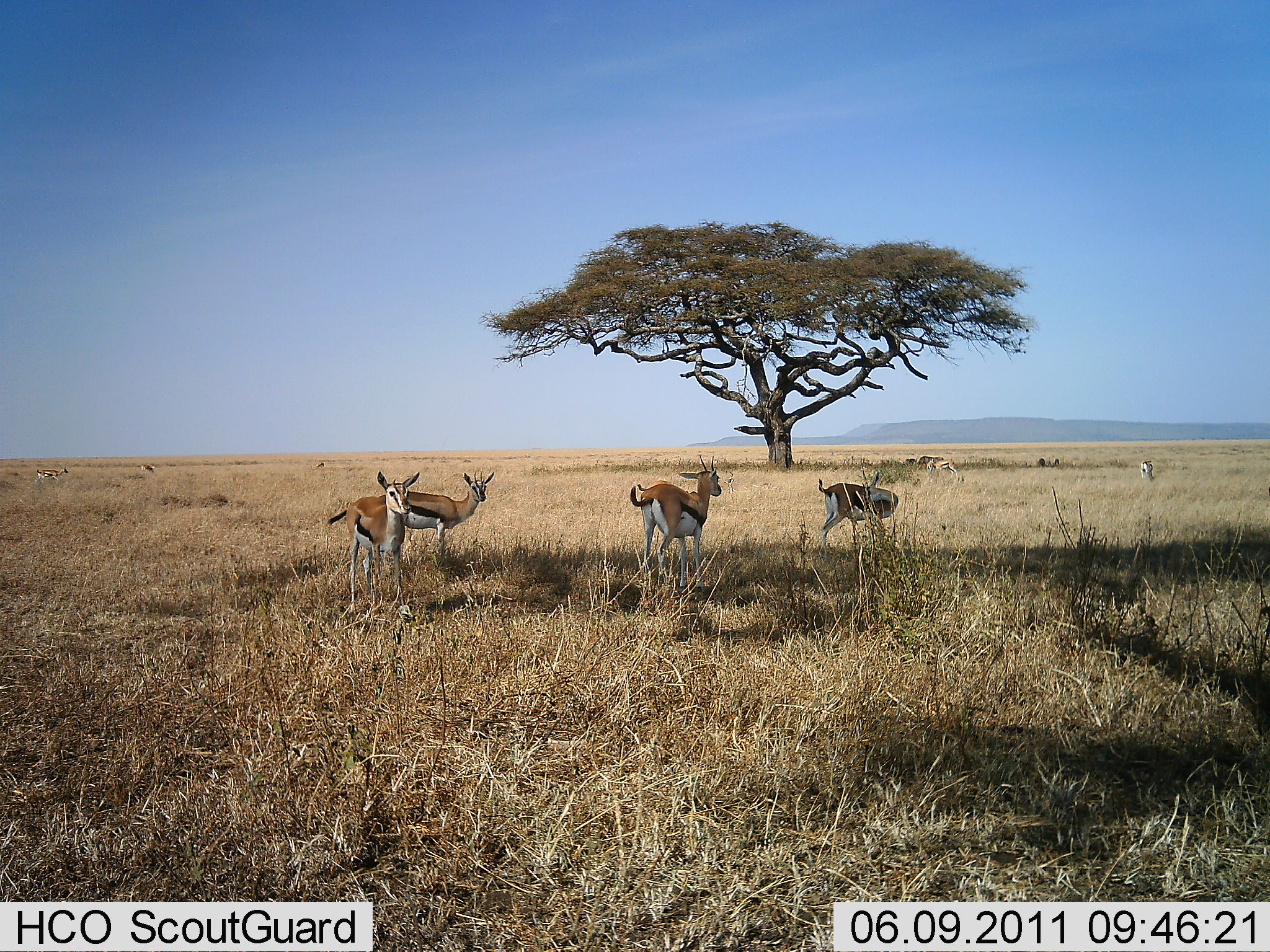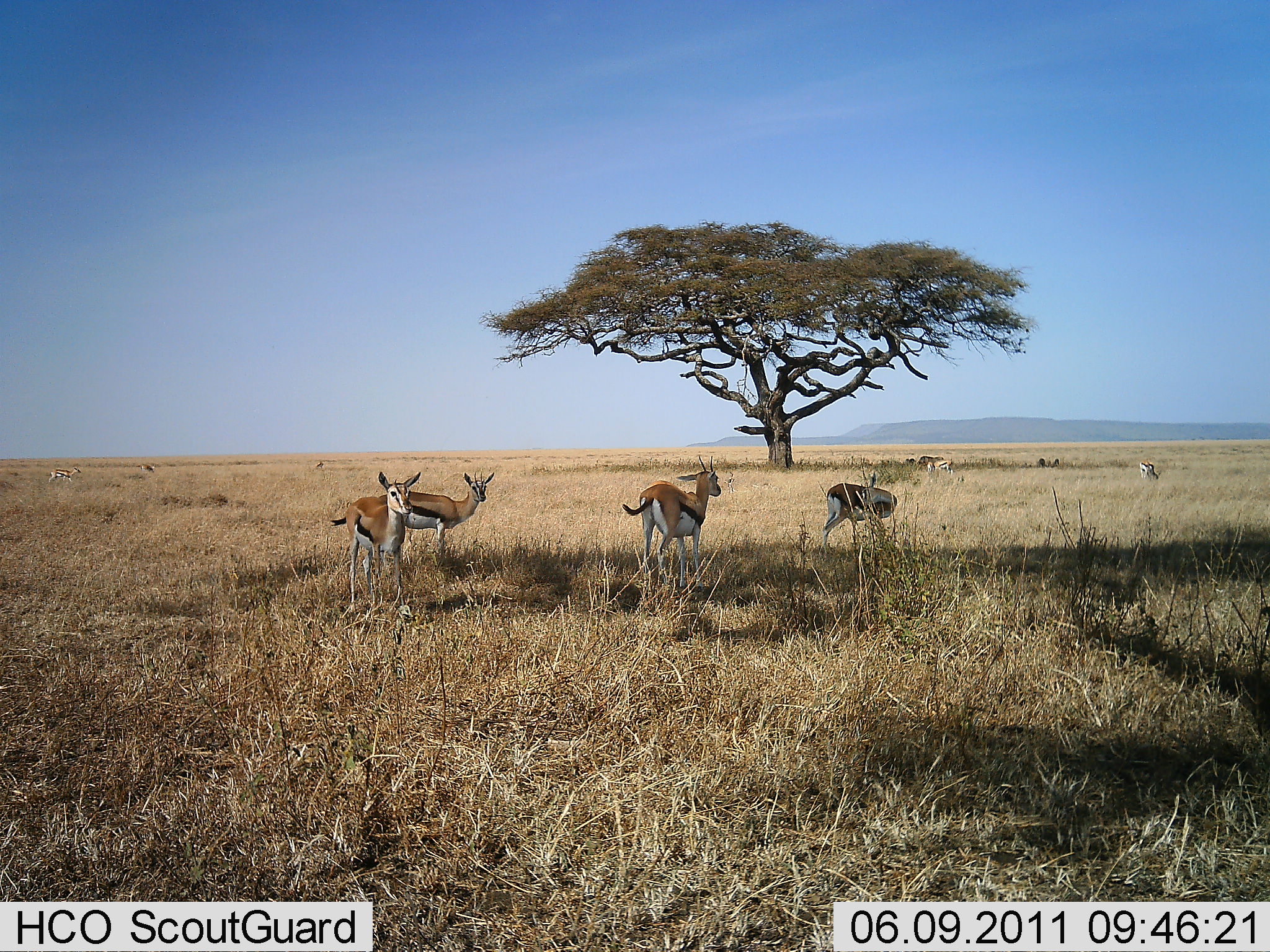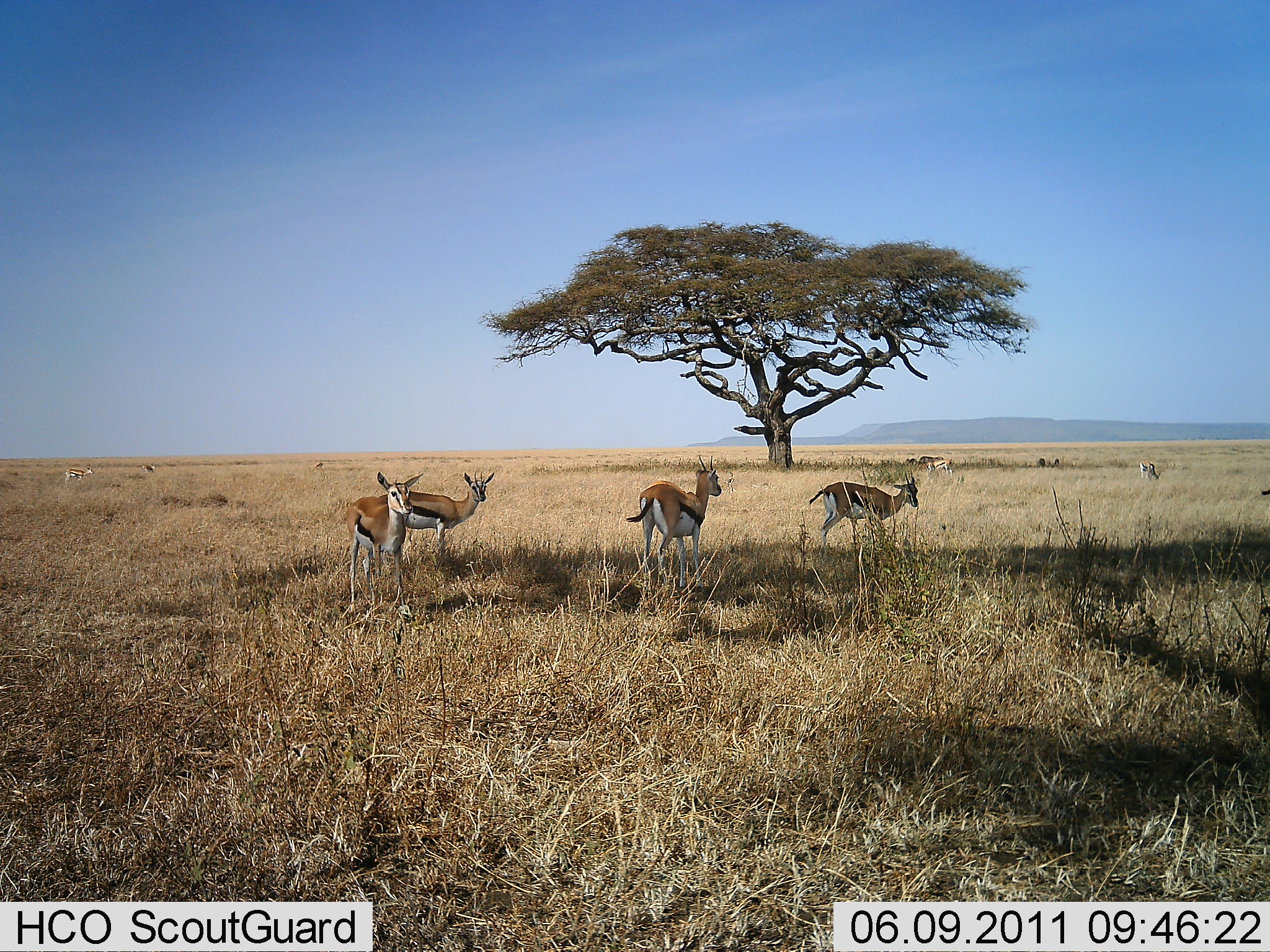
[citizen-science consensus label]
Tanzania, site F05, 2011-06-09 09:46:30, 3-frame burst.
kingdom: Animalia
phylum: Chordata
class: Mammalia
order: Artiodactyla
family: Bovidae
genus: Eudorcas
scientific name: Eudorcas thomsonii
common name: thomson's gazelle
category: gazellethomsons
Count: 6.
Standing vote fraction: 67%.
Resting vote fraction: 25%.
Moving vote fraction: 42%.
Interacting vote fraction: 0%.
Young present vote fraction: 0%.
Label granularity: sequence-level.